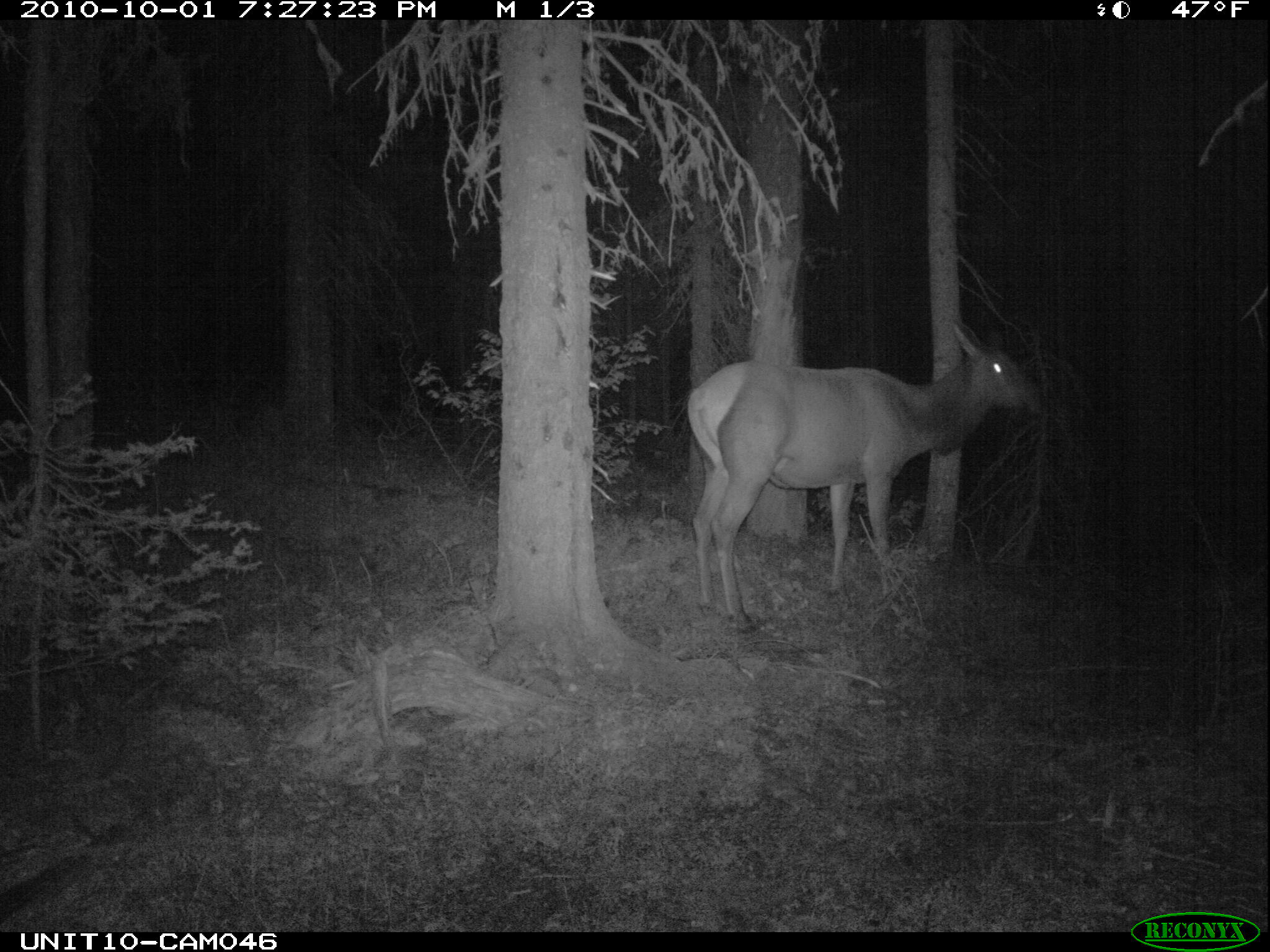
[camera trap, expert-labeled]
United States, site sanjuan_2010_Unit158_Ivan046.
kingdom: Animalia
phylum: Chordata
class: Mammalia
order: Artiodactyla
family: Cervidae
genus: Cervus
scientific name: Cervus elaphus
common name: red deer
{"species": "Cervus elaphus (red deer)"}